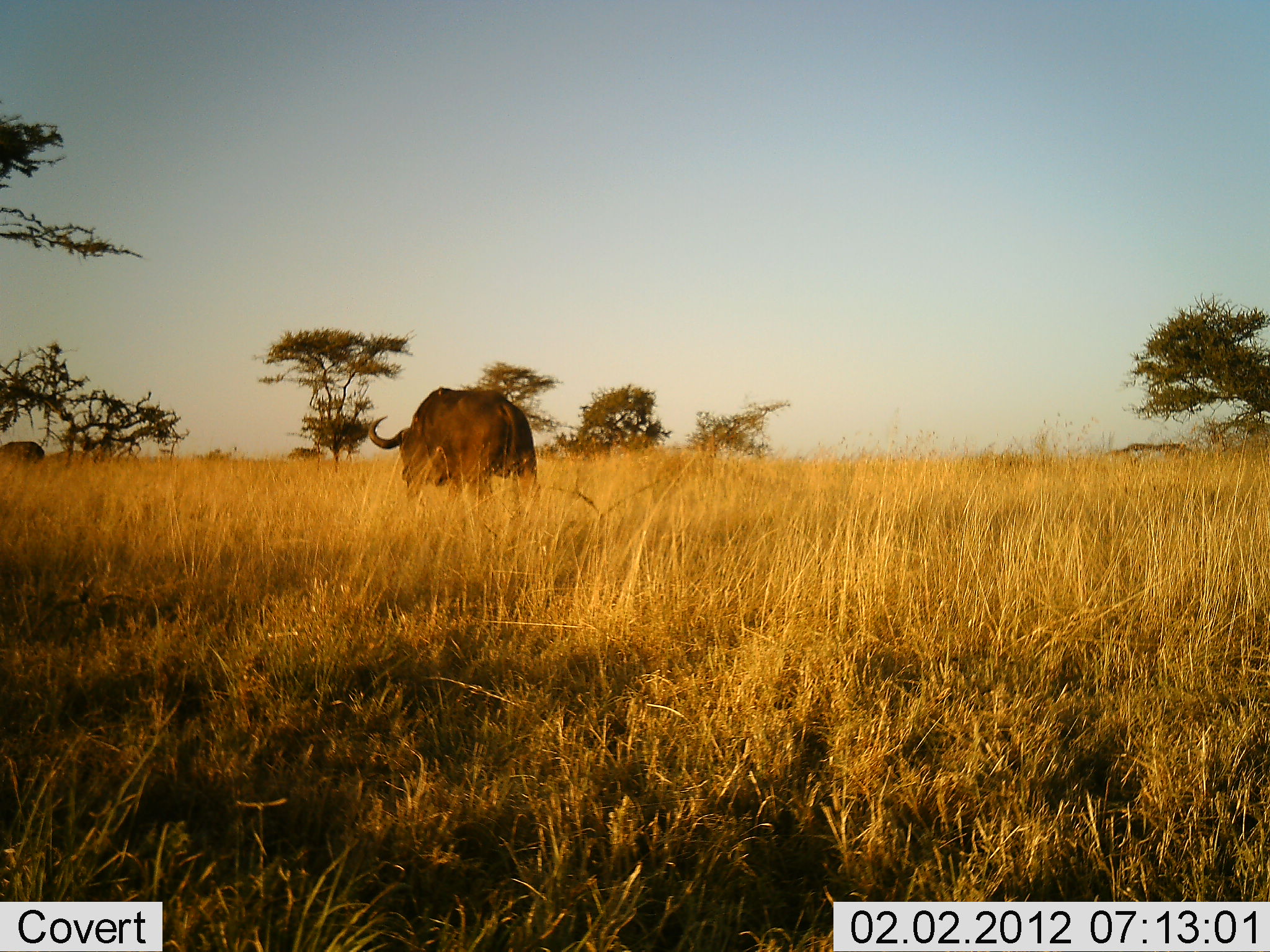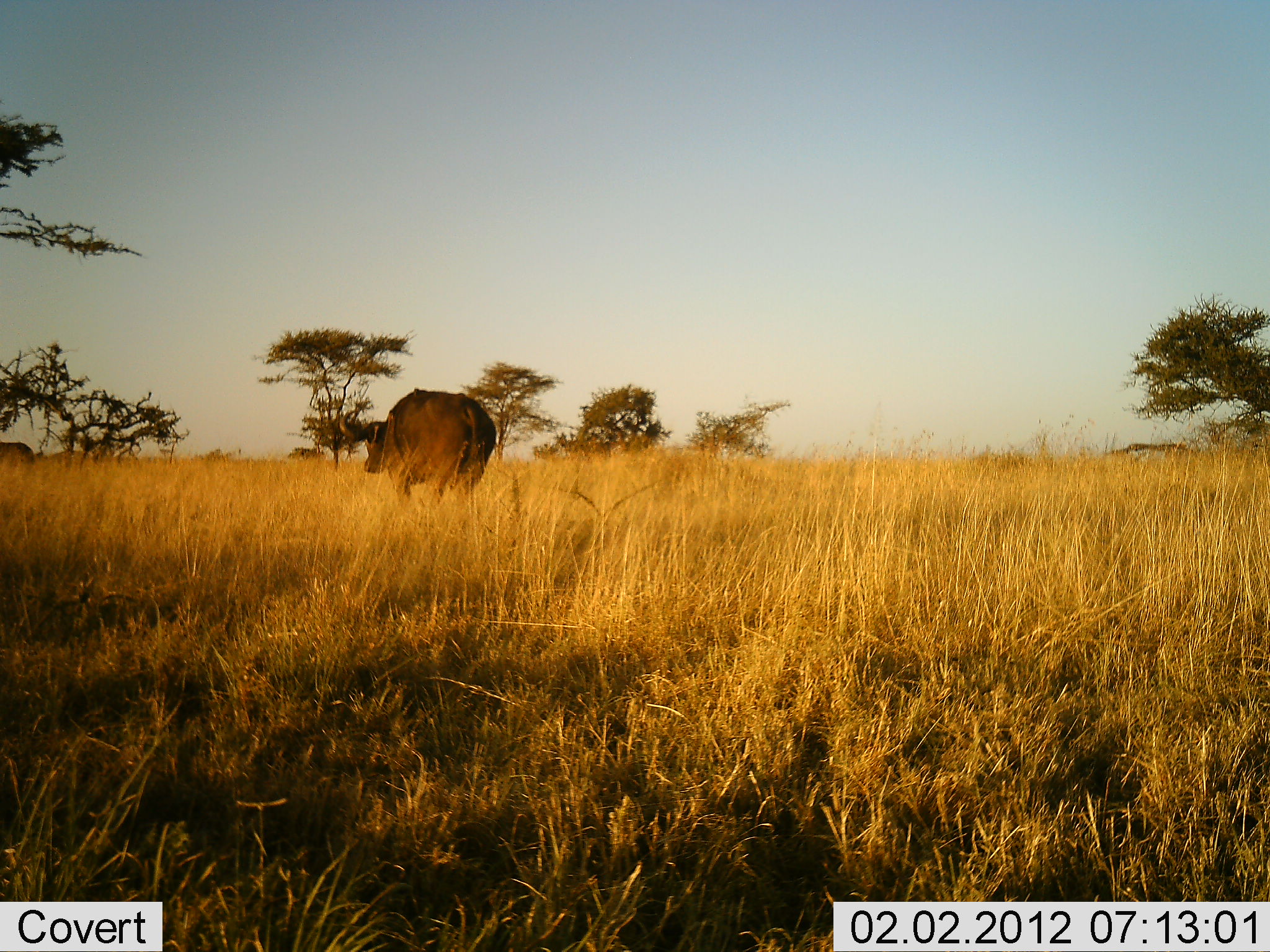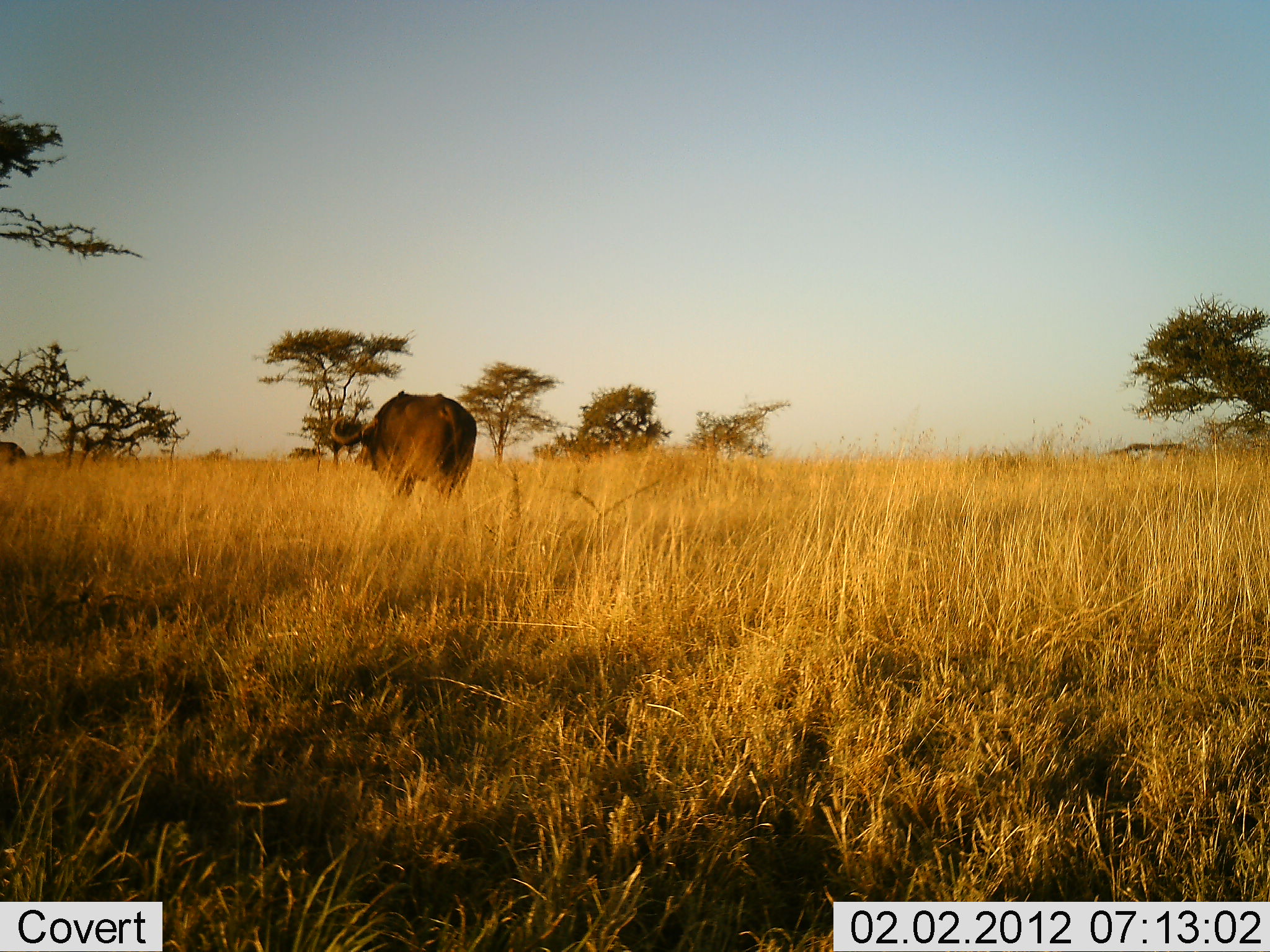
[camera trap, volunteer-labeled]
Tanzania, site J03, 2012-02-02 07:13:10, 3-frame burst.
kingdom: Animalia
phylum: Chordata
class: Mammalia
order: Artiodactyla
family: Bovidae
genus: Syncerus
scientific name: Syncerus caffer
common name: cape buffalo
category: buffalo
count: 2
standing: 0%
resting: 0%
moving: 94%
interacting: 0%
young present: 0%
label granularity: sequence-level